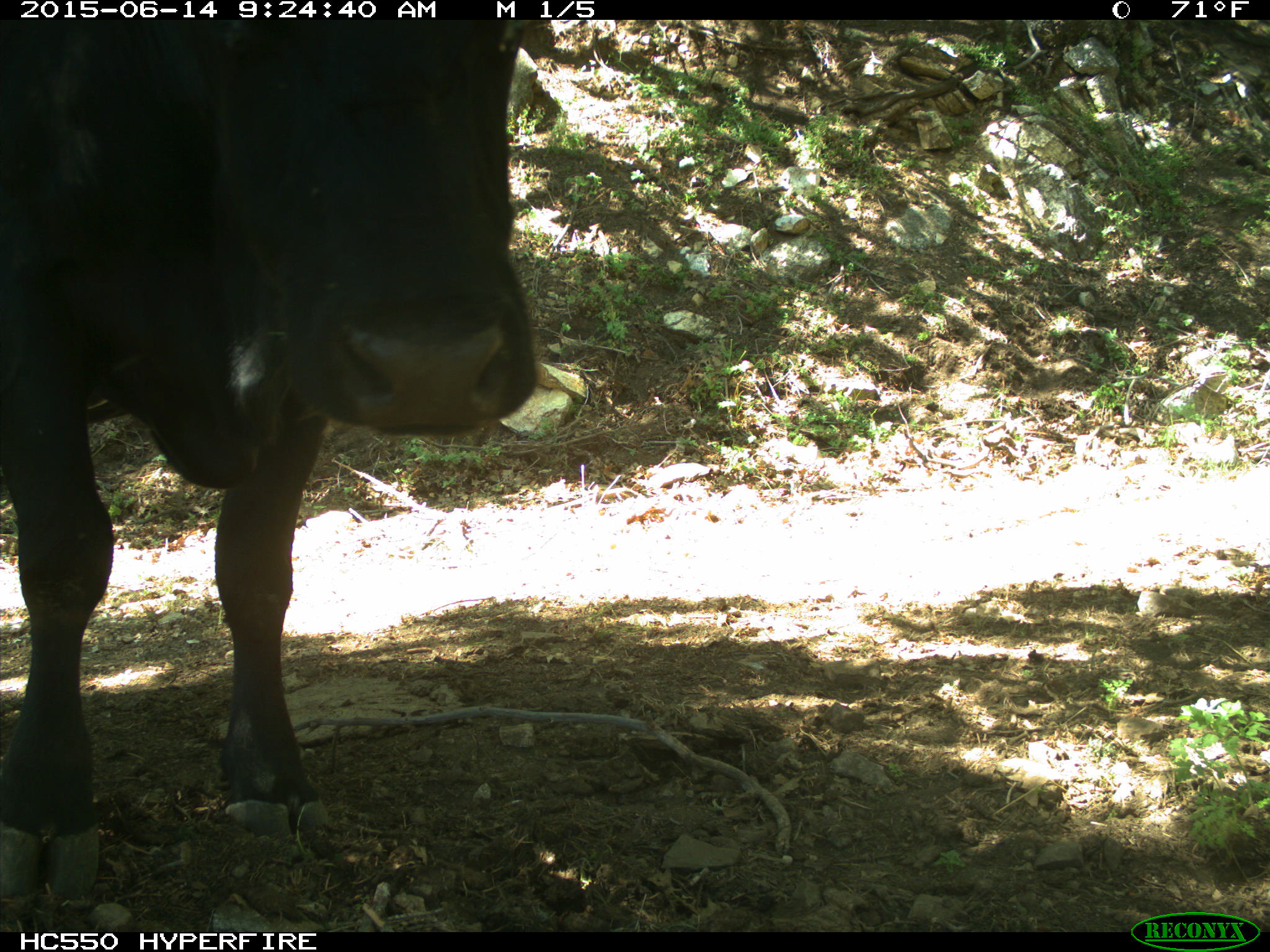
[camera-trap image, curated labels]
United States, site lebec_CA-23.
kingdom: Animalia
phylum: Chordata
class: Mammalia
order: Artiodactyla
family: Bovidae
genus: Bos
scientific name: Bos taurus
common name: domestic cow